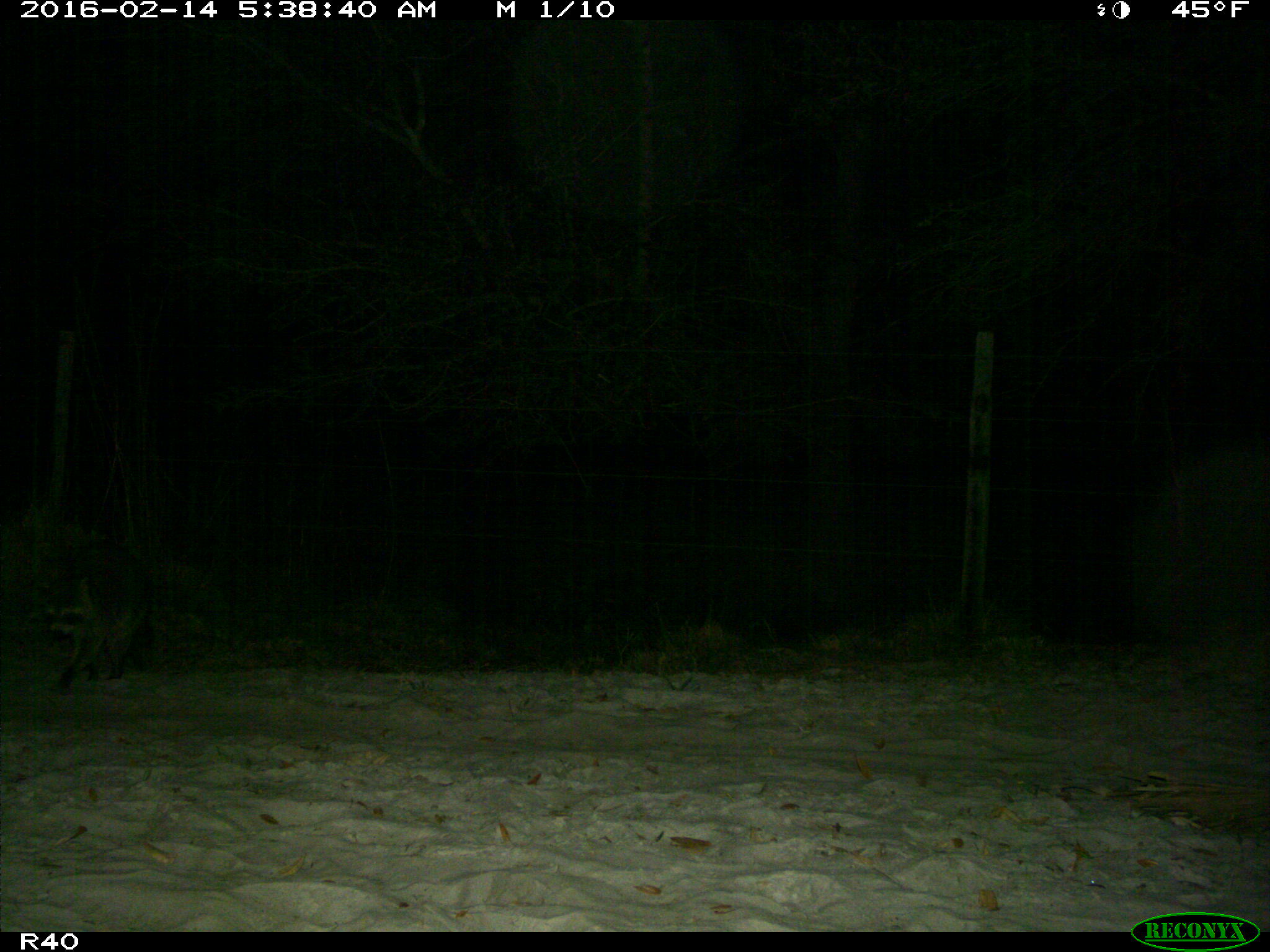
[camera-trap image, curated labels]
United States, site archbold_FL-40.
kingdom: Animalia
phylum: Chordata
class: Mammalia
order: Carnivora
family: Procyonidae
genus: Procyon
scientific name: Procyon lotor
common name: common raccoon